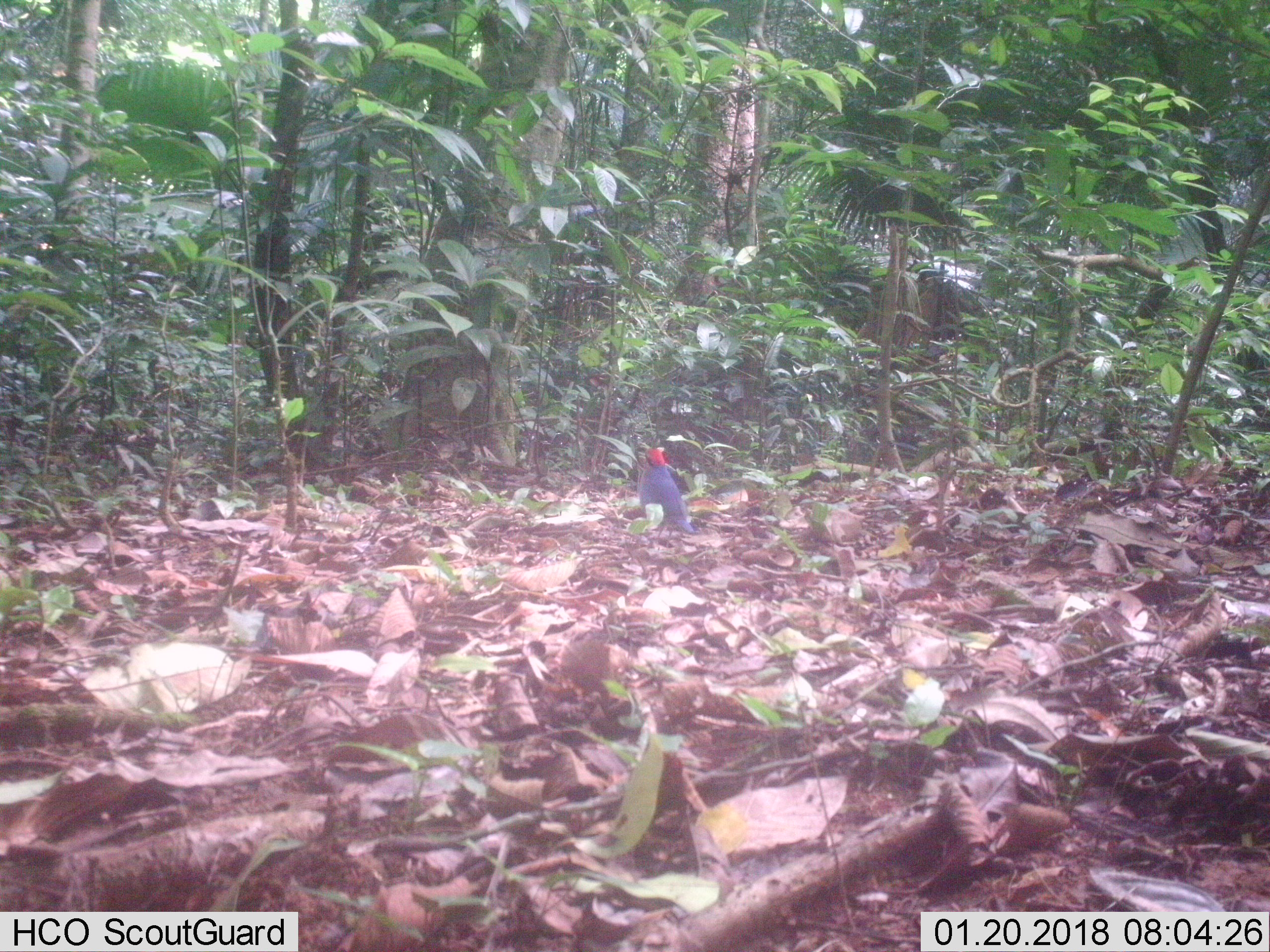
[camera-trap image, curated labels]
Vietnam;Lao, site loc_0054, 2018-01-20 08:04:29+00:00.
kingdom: Animalia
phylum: Chordata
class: Aves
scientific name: Aves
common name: bird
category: unidentified bird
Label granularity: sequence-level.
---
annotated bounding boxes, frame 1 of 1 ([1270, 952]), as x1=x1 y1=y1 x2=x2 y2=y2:
unidentified bird: x1=639 y1=445 x2=695 y2=541